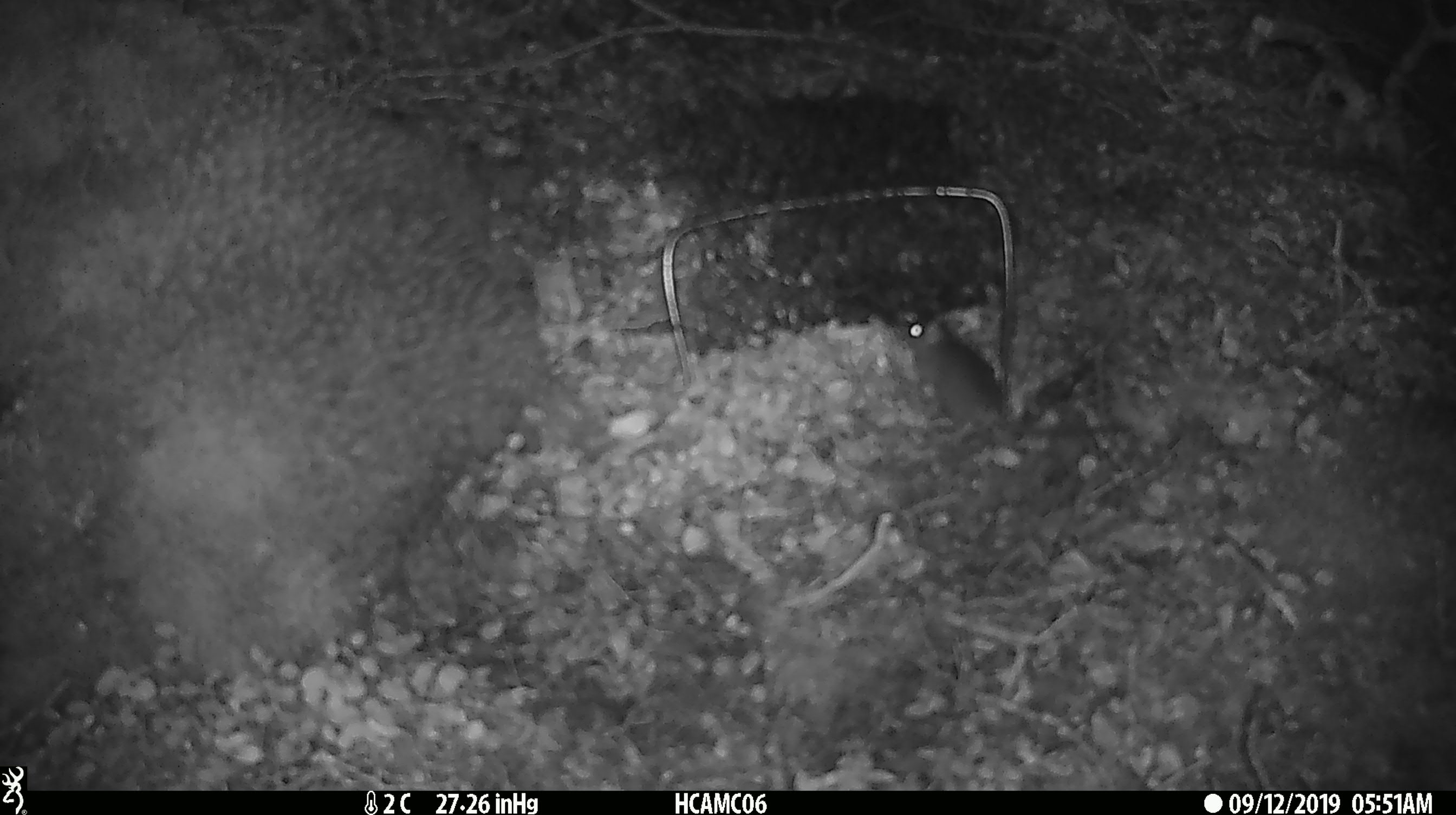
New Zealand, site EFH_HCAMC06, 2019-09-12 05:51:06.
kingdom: Animalia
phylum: Chordata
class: Mammalia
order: Rodentia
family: Muridae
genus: Mus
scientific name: Mus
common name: mouse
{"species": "mouse (Mus)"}